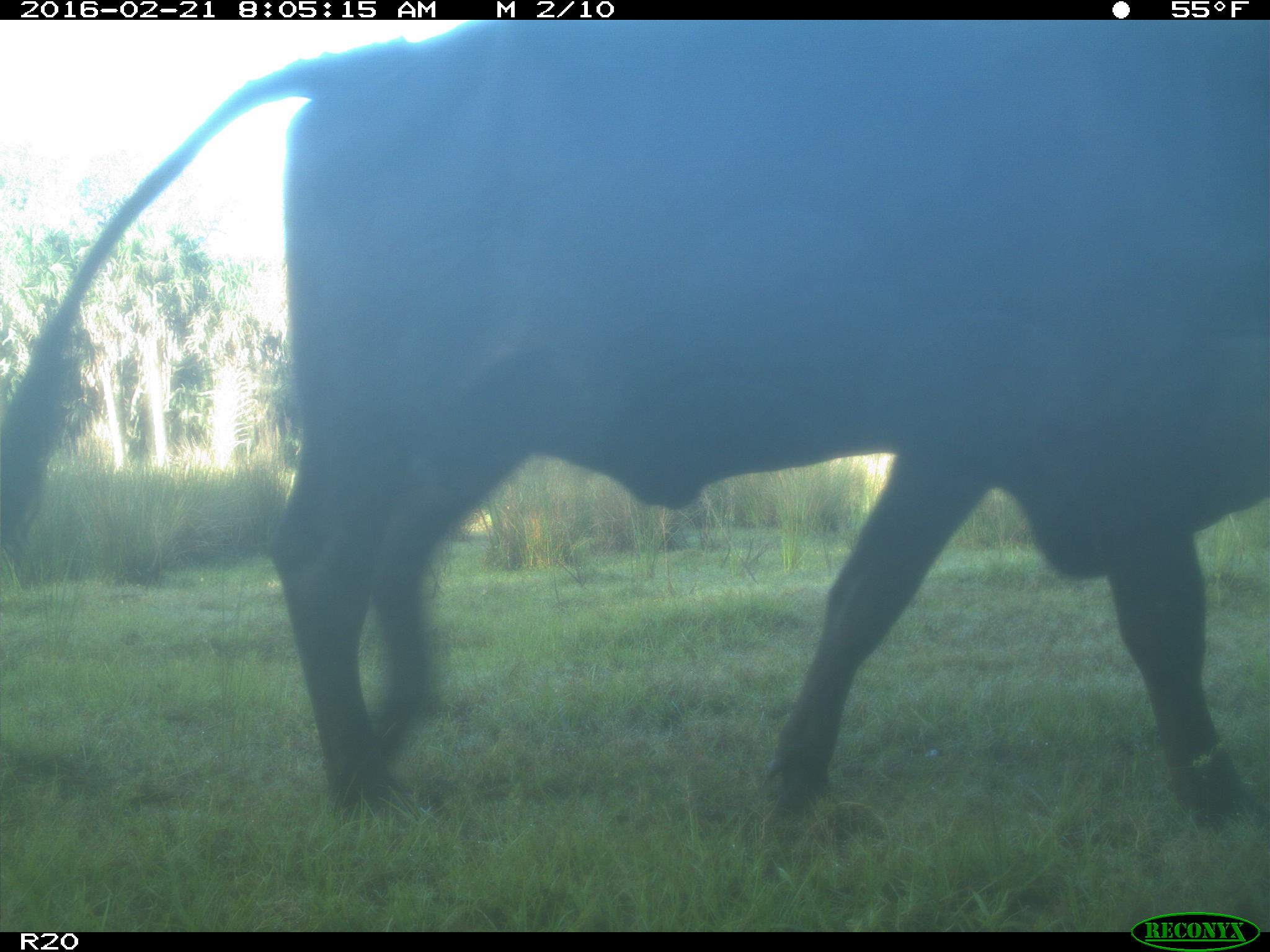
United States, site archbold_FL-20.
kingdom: Animalia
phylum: Chordata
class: Mammalia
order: Artiodactyla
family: Bovidae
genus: Bos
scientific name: Bos taurus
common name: domestic cow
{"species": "Bos taurus (domestic cow)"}